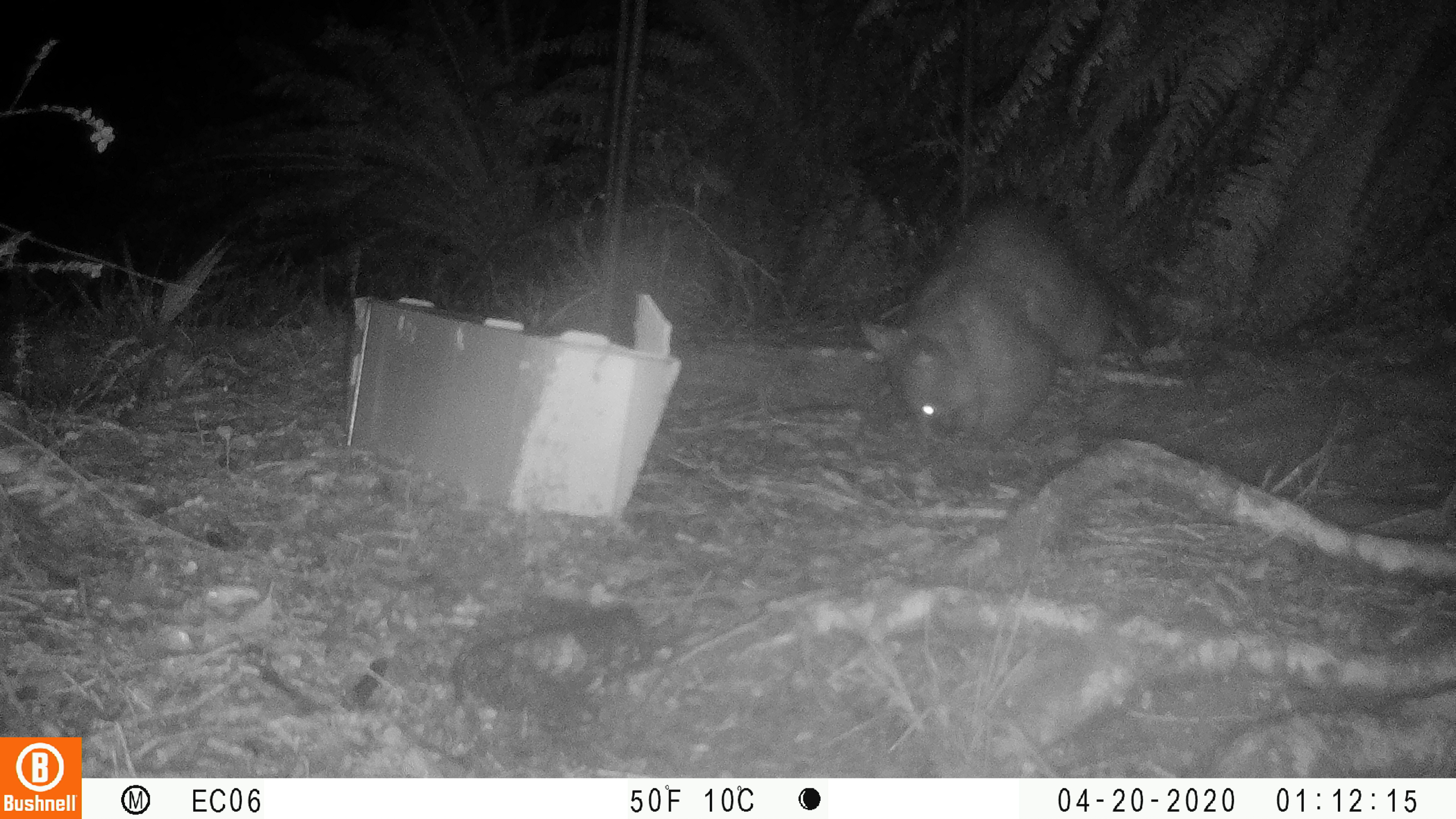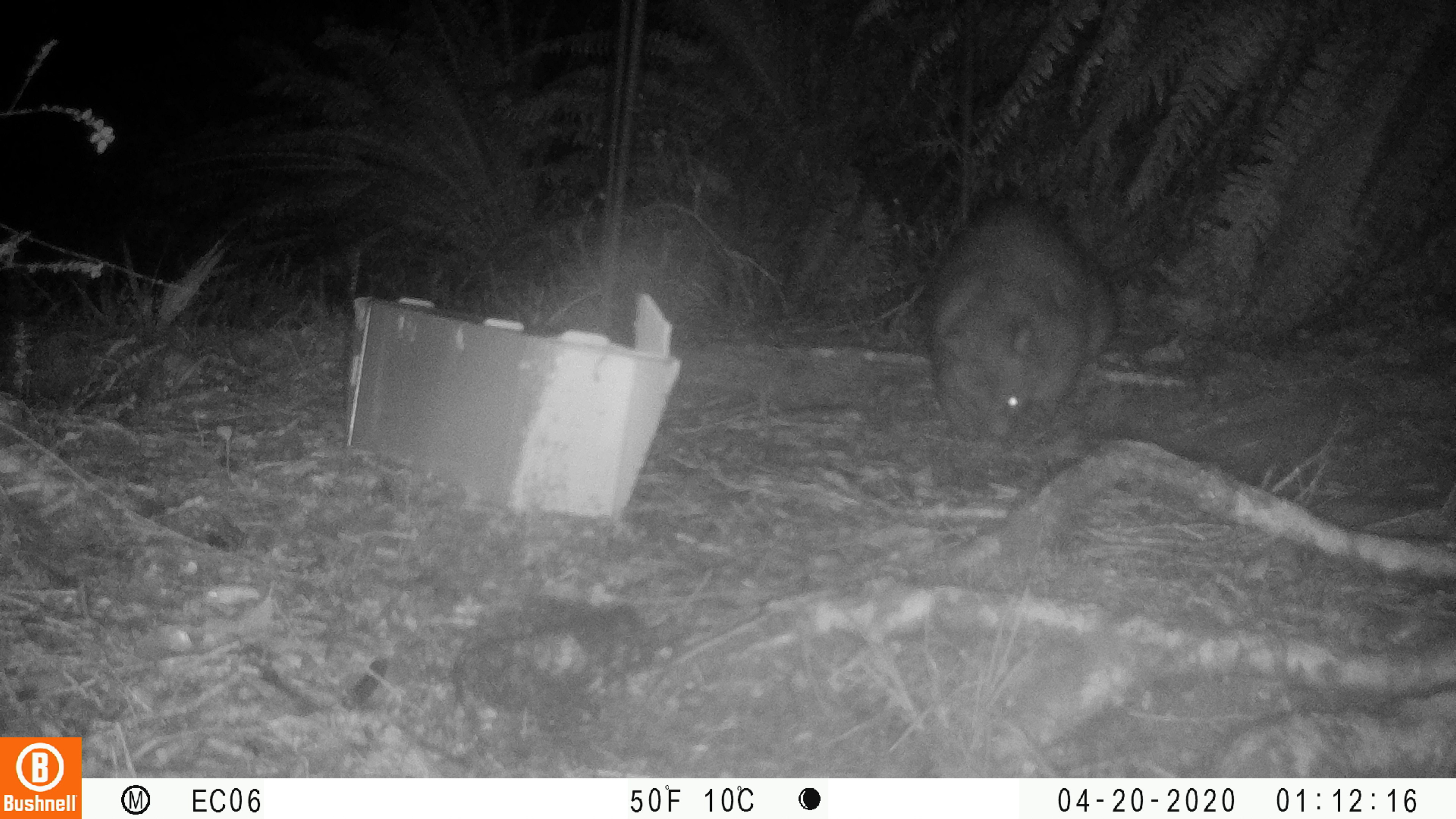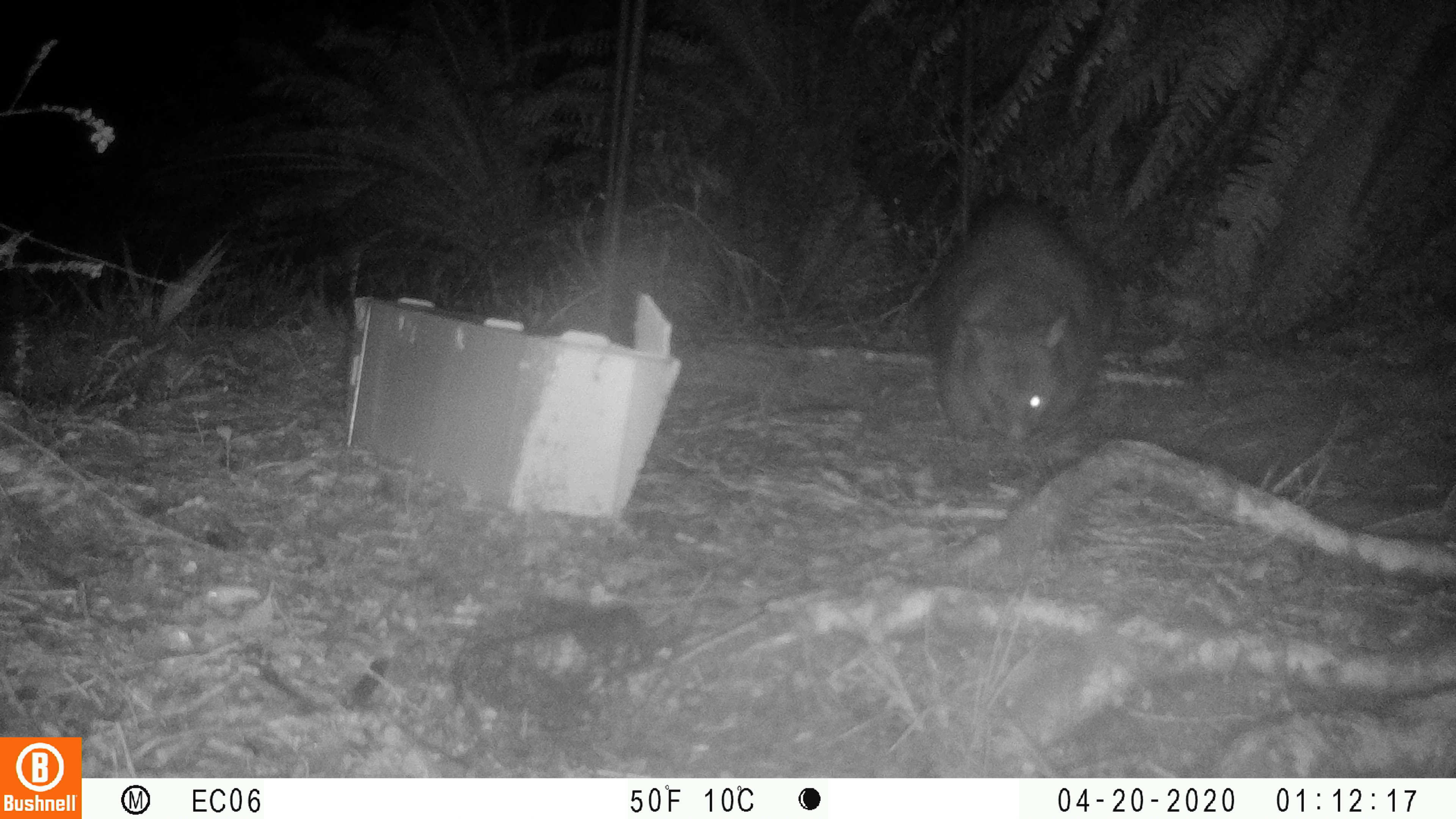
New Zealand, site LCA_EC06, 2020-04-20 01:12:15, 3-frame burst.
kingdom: Animalia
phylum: Chordata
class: Mammalia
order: Diprotodontia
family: Phalangeridae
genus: Trichosurus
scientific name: Trichosurus vulpecula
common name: common brushtail possum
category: possum